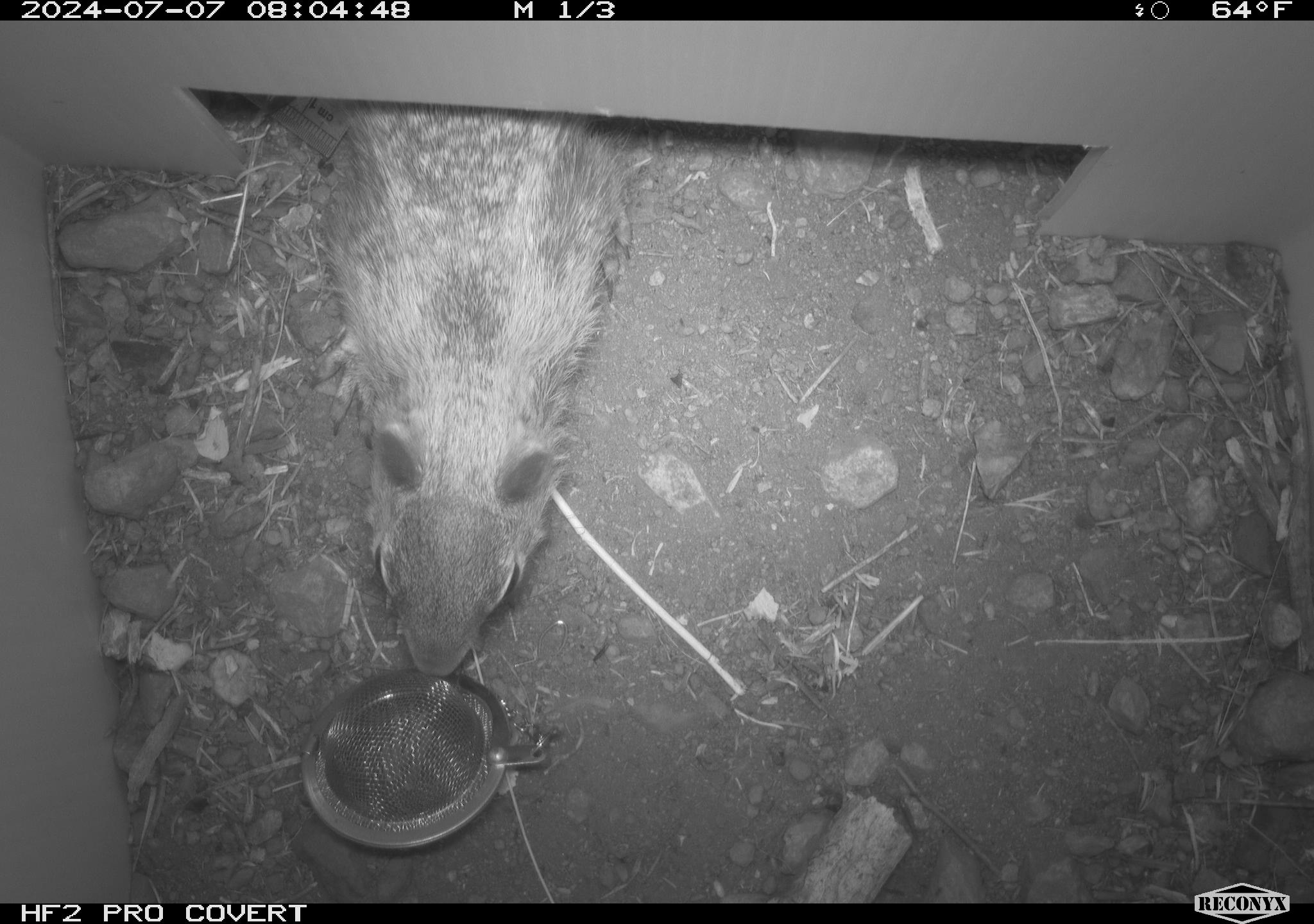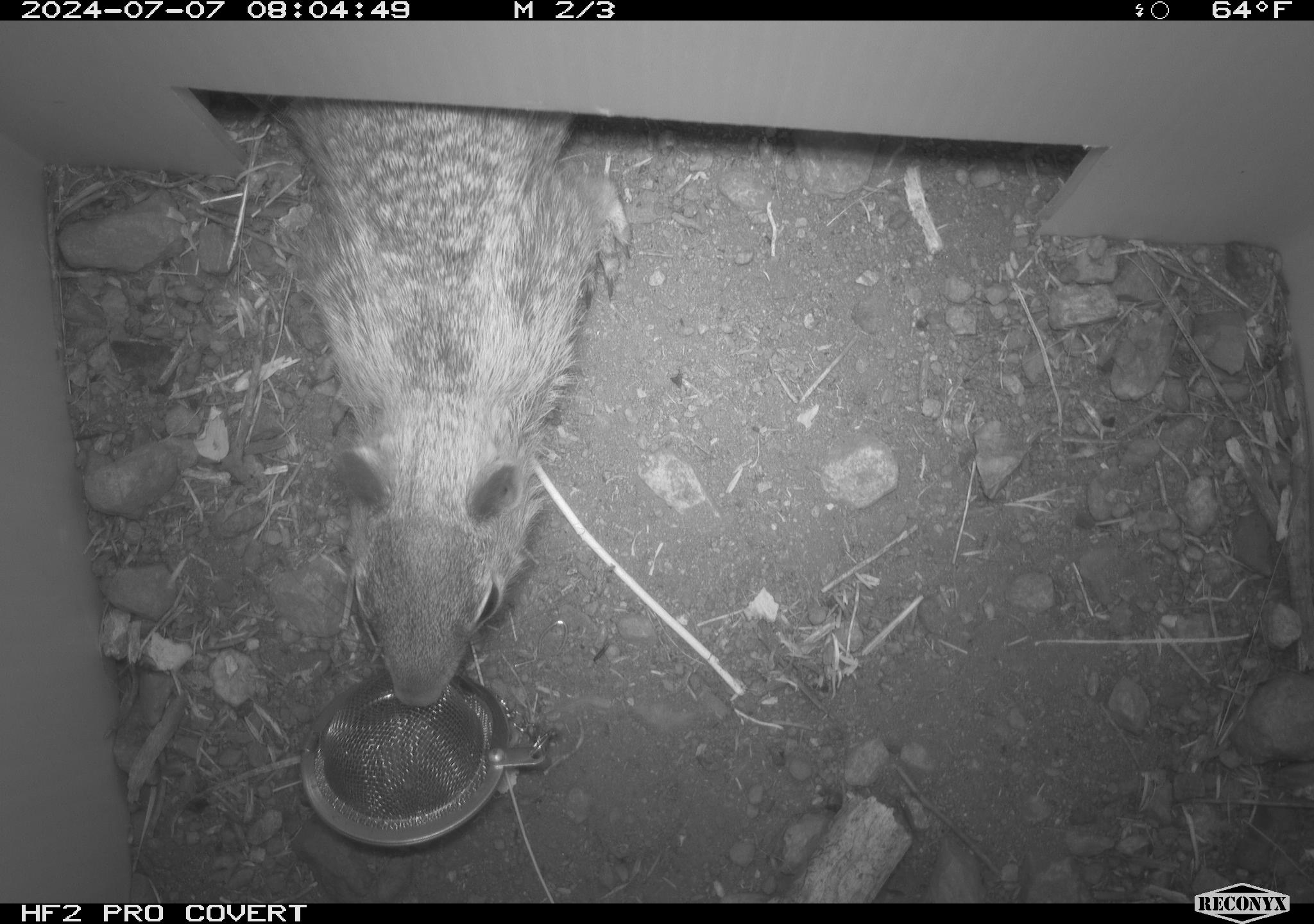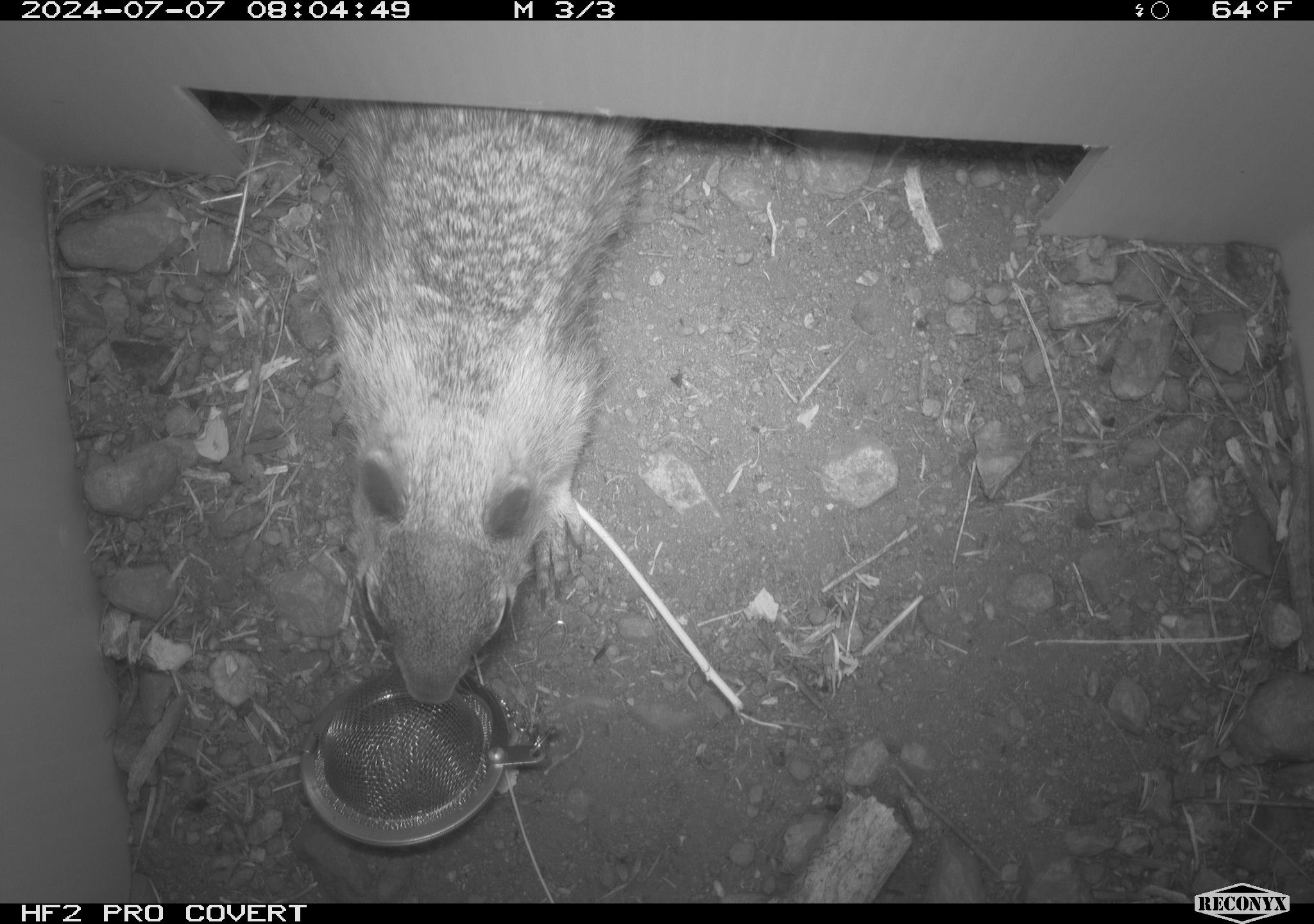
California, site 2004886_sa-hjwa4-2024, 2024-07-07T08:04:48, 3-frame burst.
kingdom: Animalia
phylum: Chordata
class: Mammalia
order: Rodentia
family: Sciuridae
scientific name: Sciuridae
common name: squirrels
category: sciuridae family